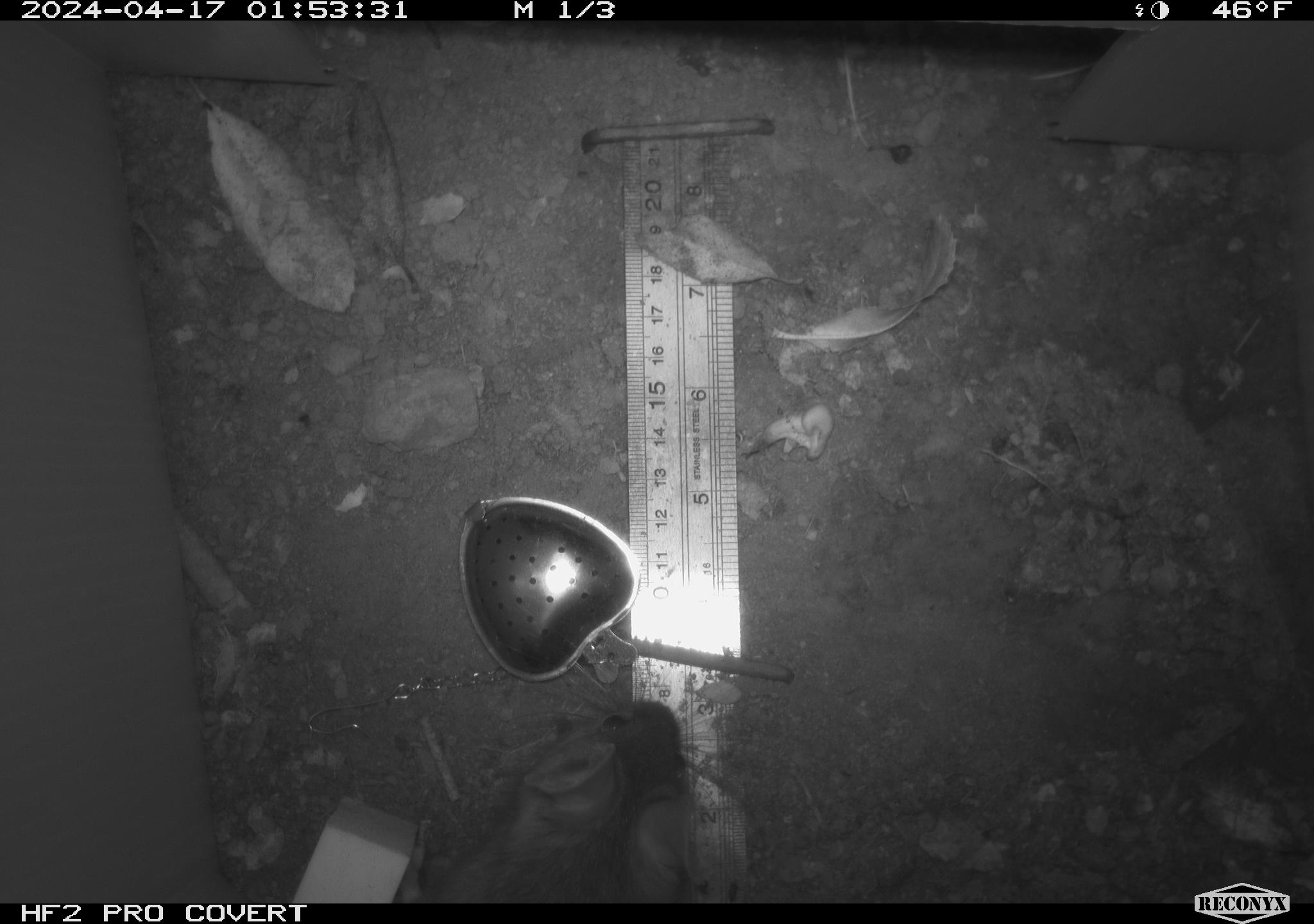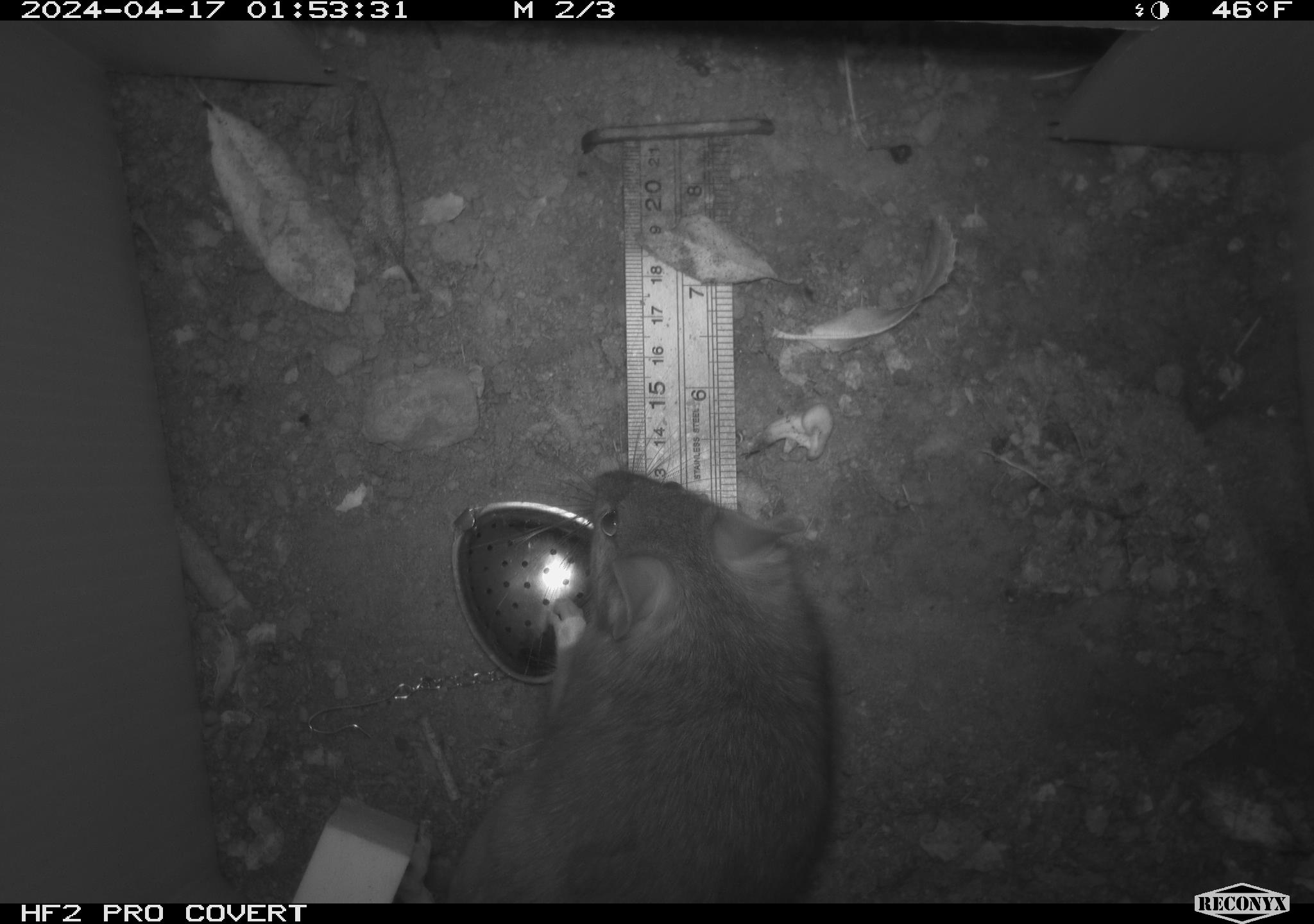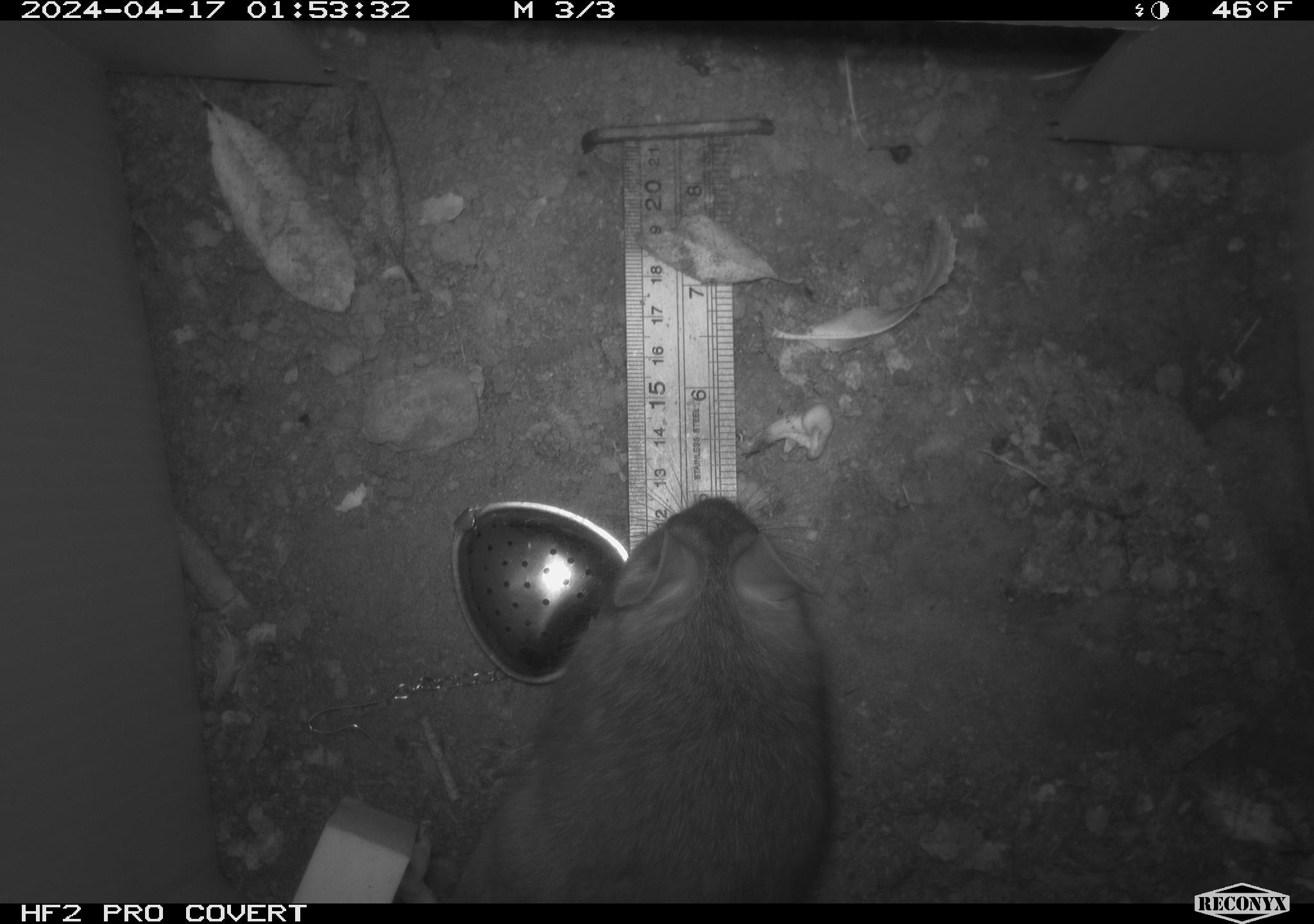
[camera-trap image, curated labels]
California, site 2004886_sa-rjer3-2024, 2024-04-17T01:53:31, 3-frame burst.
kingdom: Animalia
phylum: Chordata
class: Mammalia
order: Rodentia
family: Cricetidae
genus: Neotoma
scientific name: Neotoma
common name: pack rat or woodrat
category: neotoma species